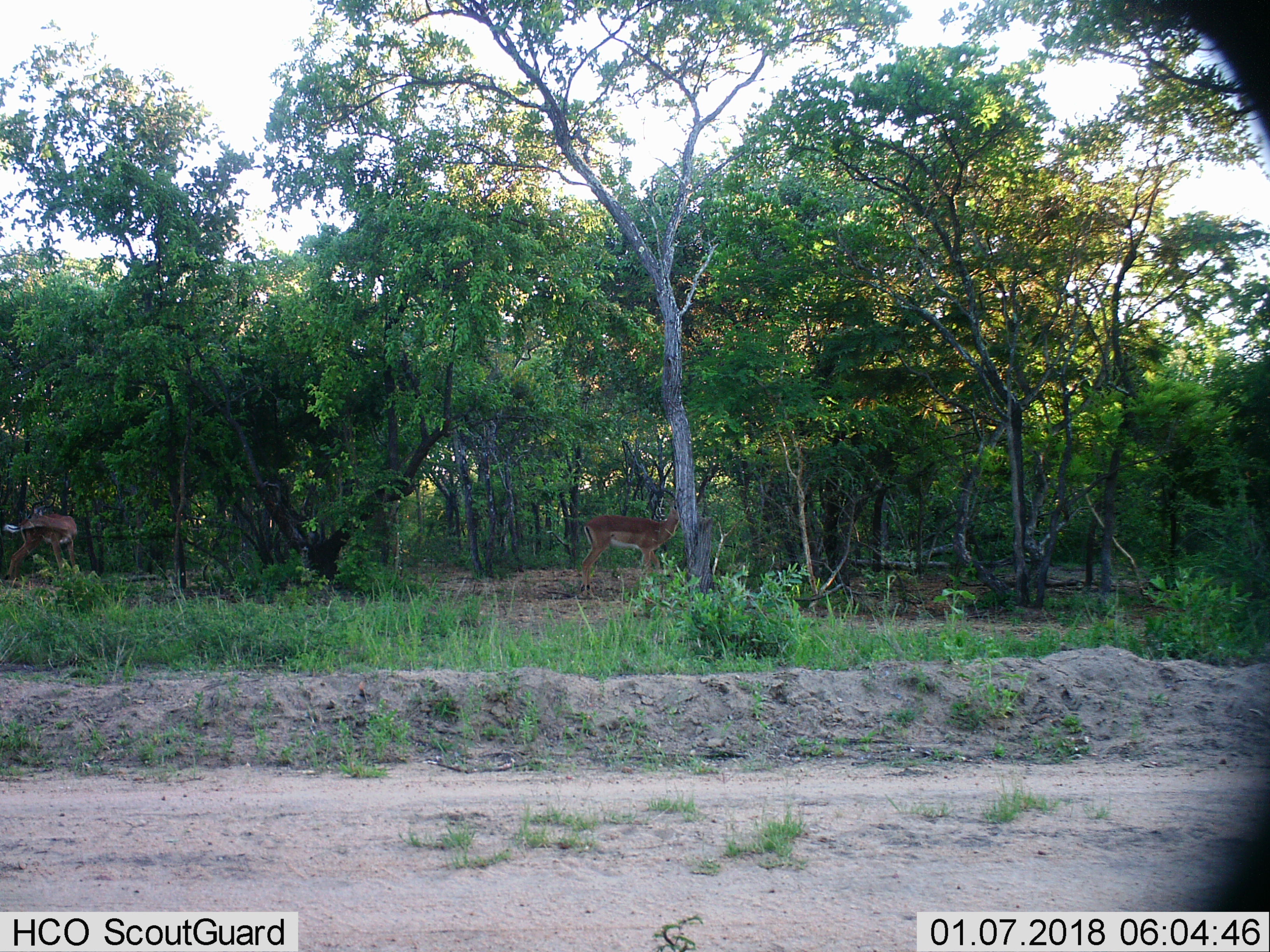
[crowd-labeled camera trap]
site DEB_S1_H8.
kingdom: Animalia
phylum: Chordata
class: Mammalia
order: Artiodactyla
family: Bovidae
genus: Aepyceros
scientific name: Aepyceros melampus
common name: impala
Impala (Aepyceros melampus), count 2. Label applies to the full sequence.